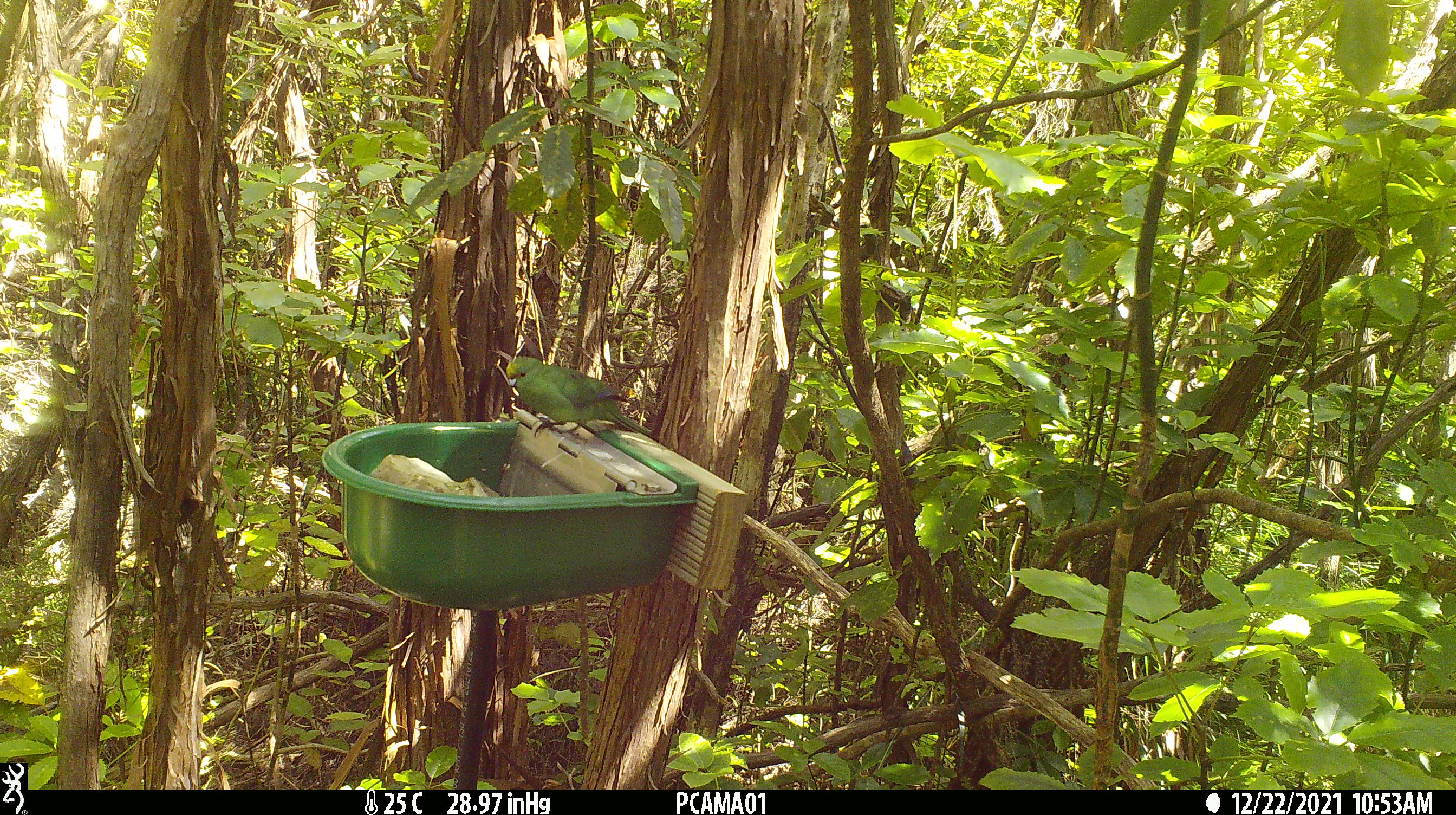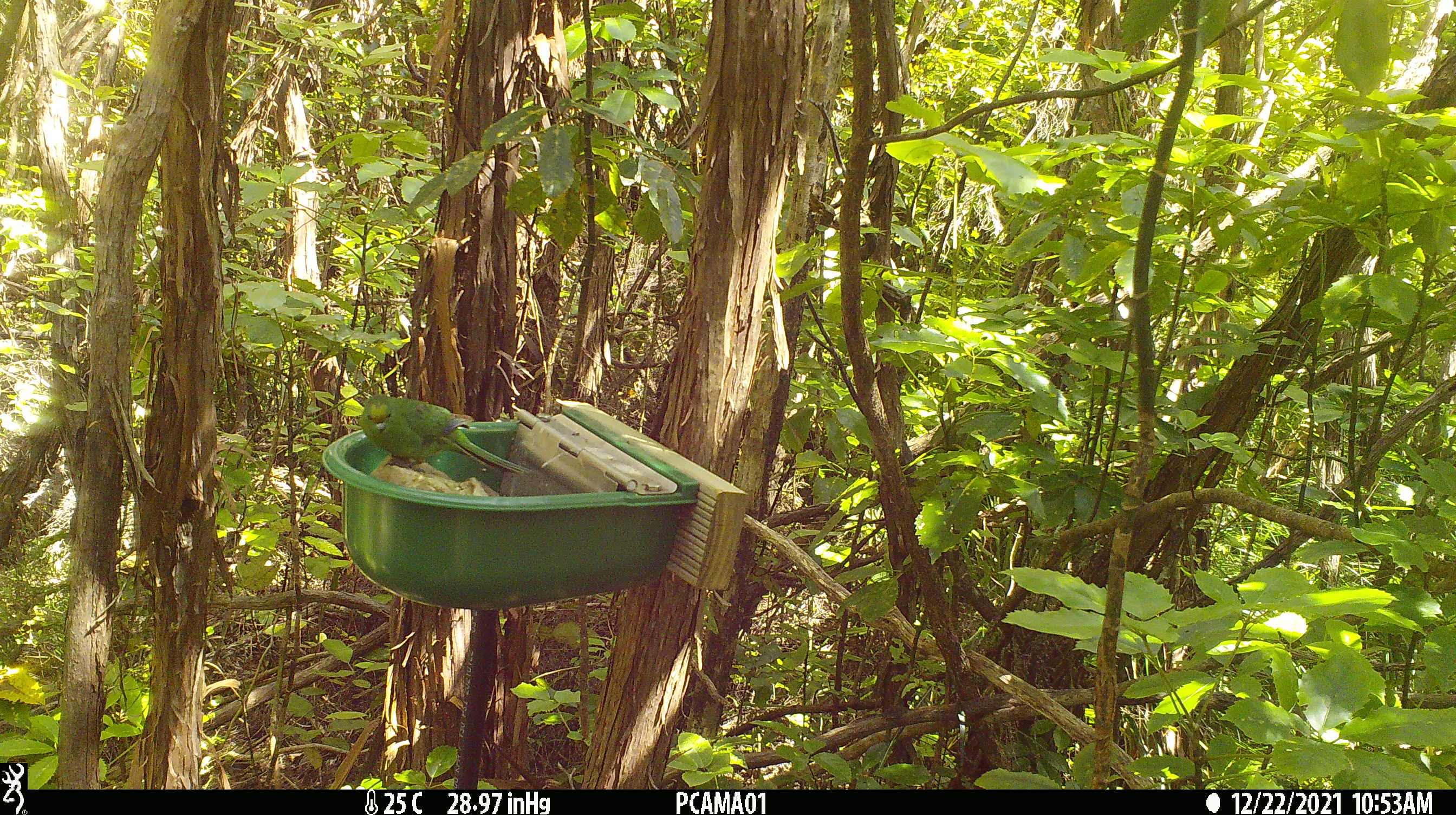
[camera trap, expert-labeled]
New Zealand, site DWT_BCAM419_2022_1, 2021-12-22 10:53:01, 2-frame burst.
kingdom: Animalia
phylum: Chordata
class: Aves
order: Psittaciformes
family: Psittaculidae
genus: Cyanoramphus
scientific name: Cyanoramphus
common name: parakeet